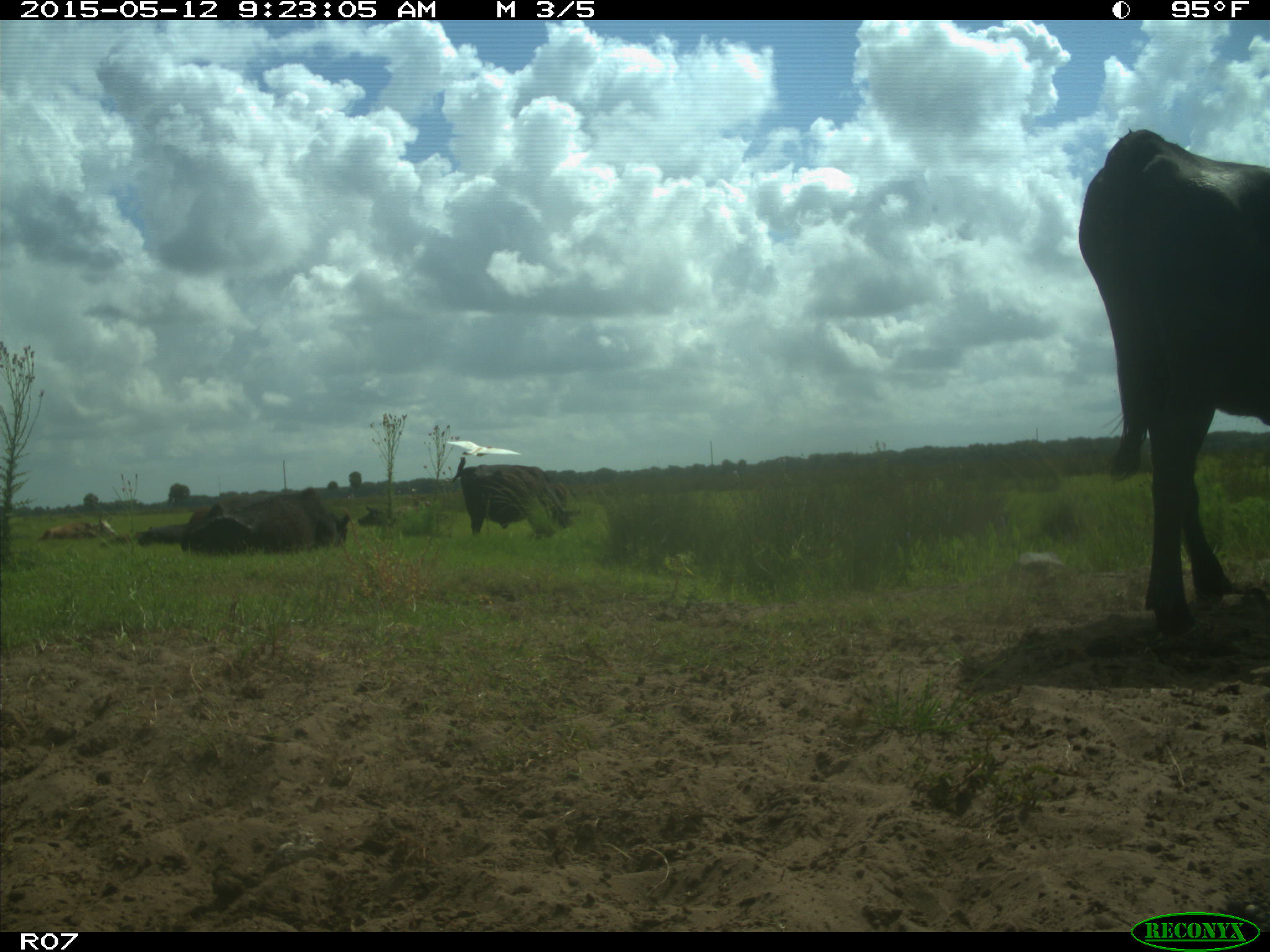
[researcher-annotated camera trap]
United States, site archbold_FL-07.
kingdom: Animalia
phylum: Chordata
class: Mammalia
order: Artiodactyla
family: Bovidae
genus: Bos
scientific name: Bos taurus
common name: domestic cow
Bos taurus (domestic cow).